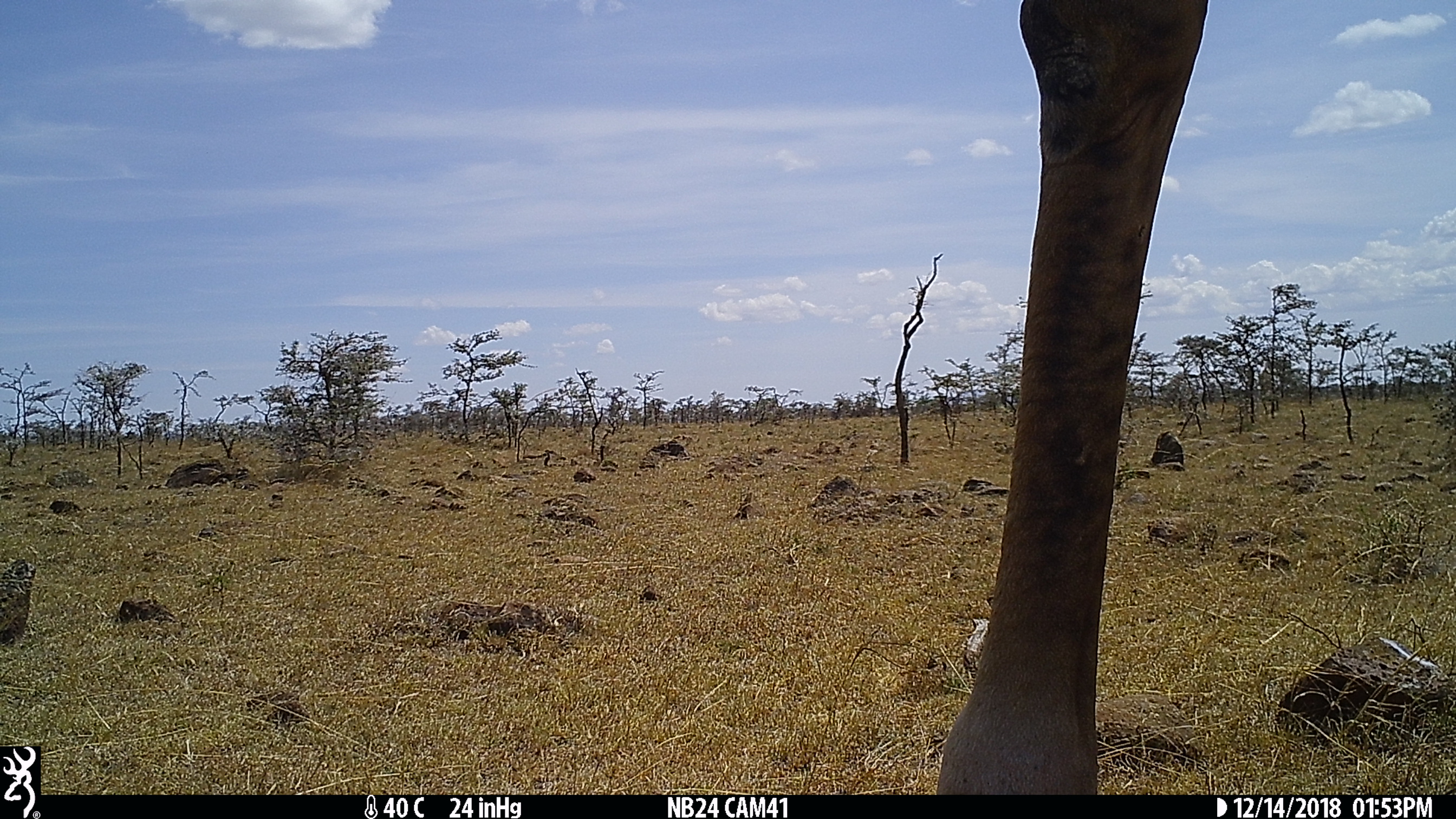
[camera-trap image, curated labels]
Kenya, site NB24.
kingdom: Animalia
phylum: Chordata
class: Mammalia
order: Artiodactyla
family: Giraffidae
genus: Giraffa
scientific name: Giraffa camelopardalis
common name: northern giraffe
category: giraffe